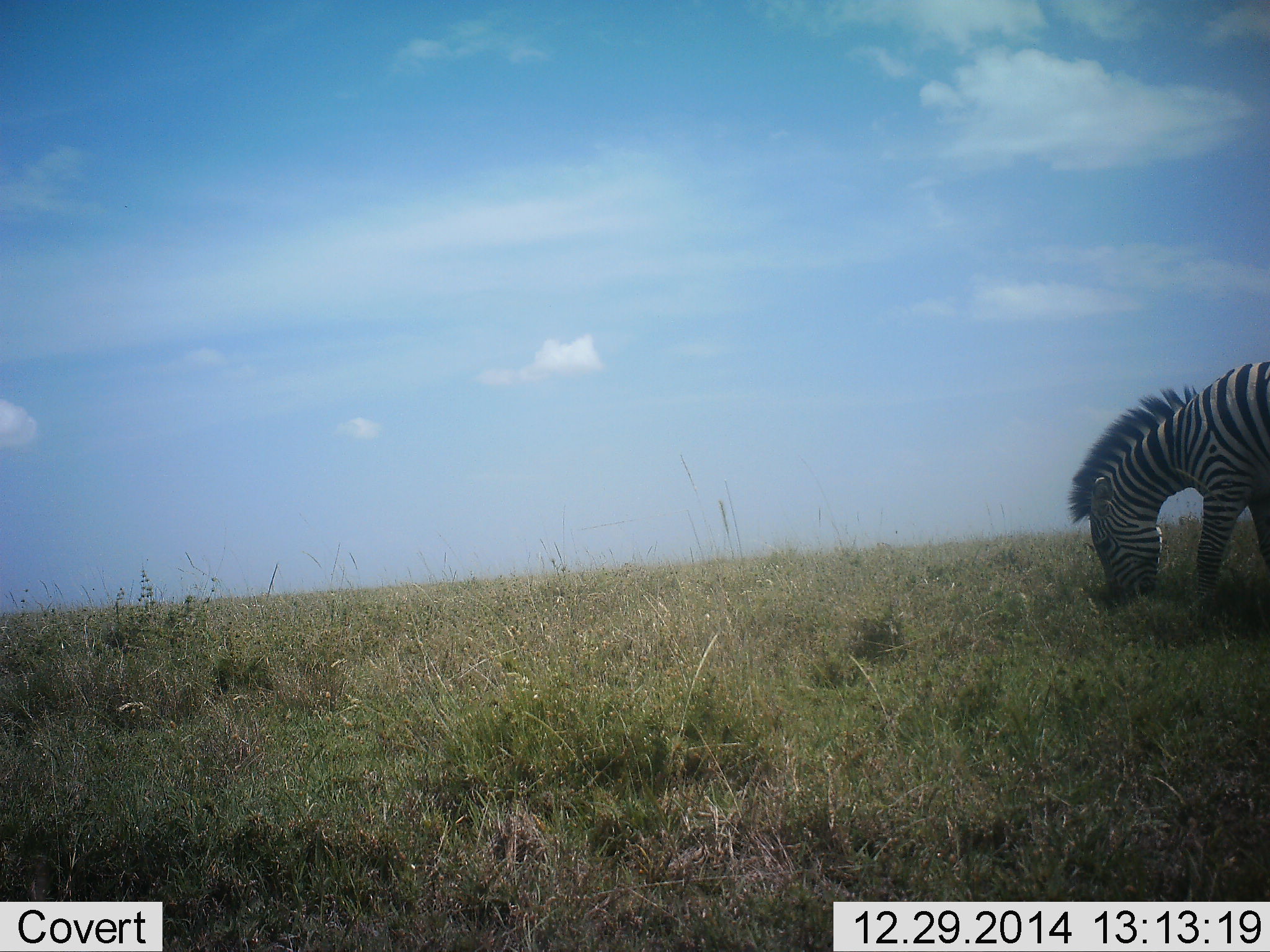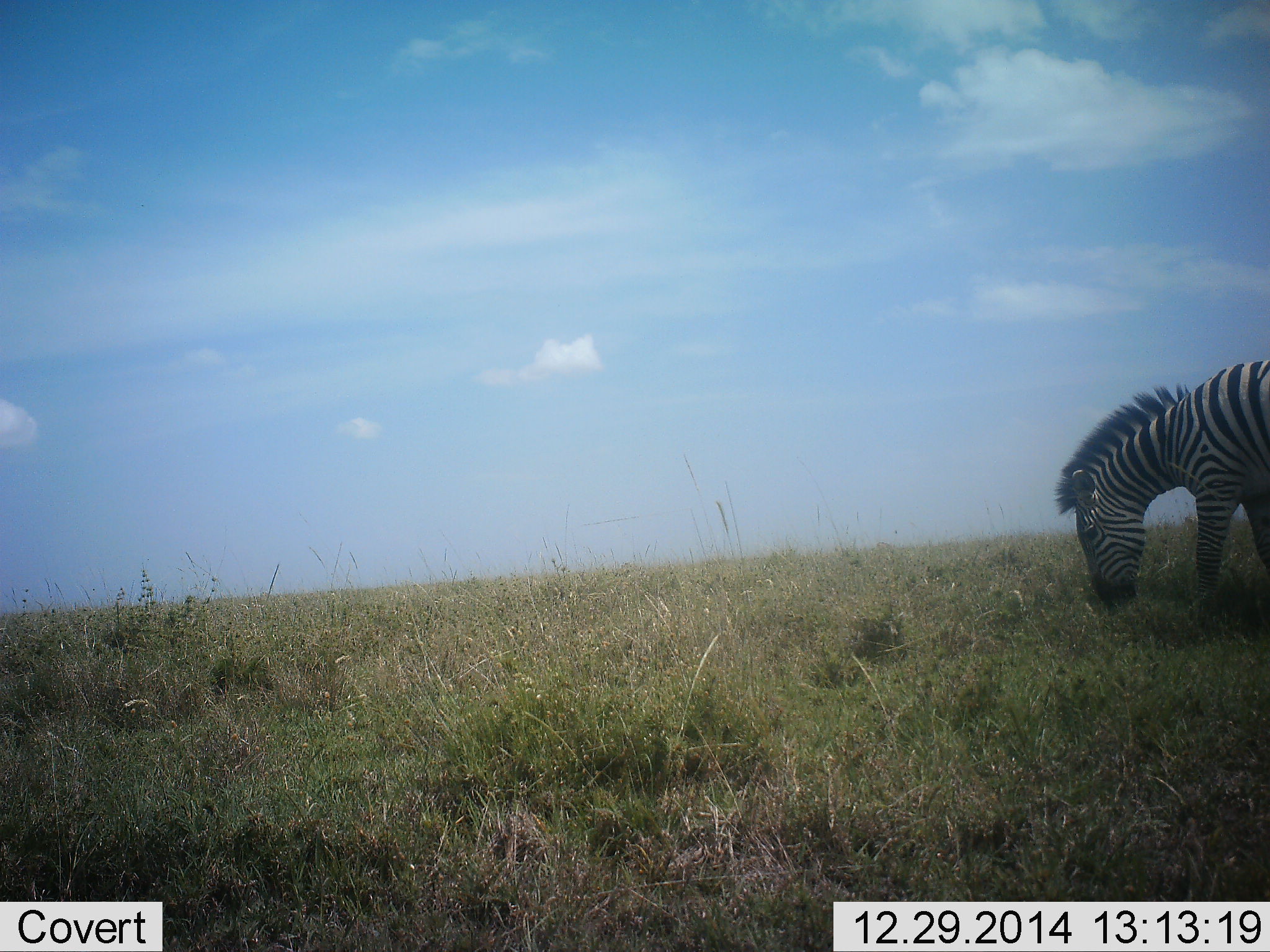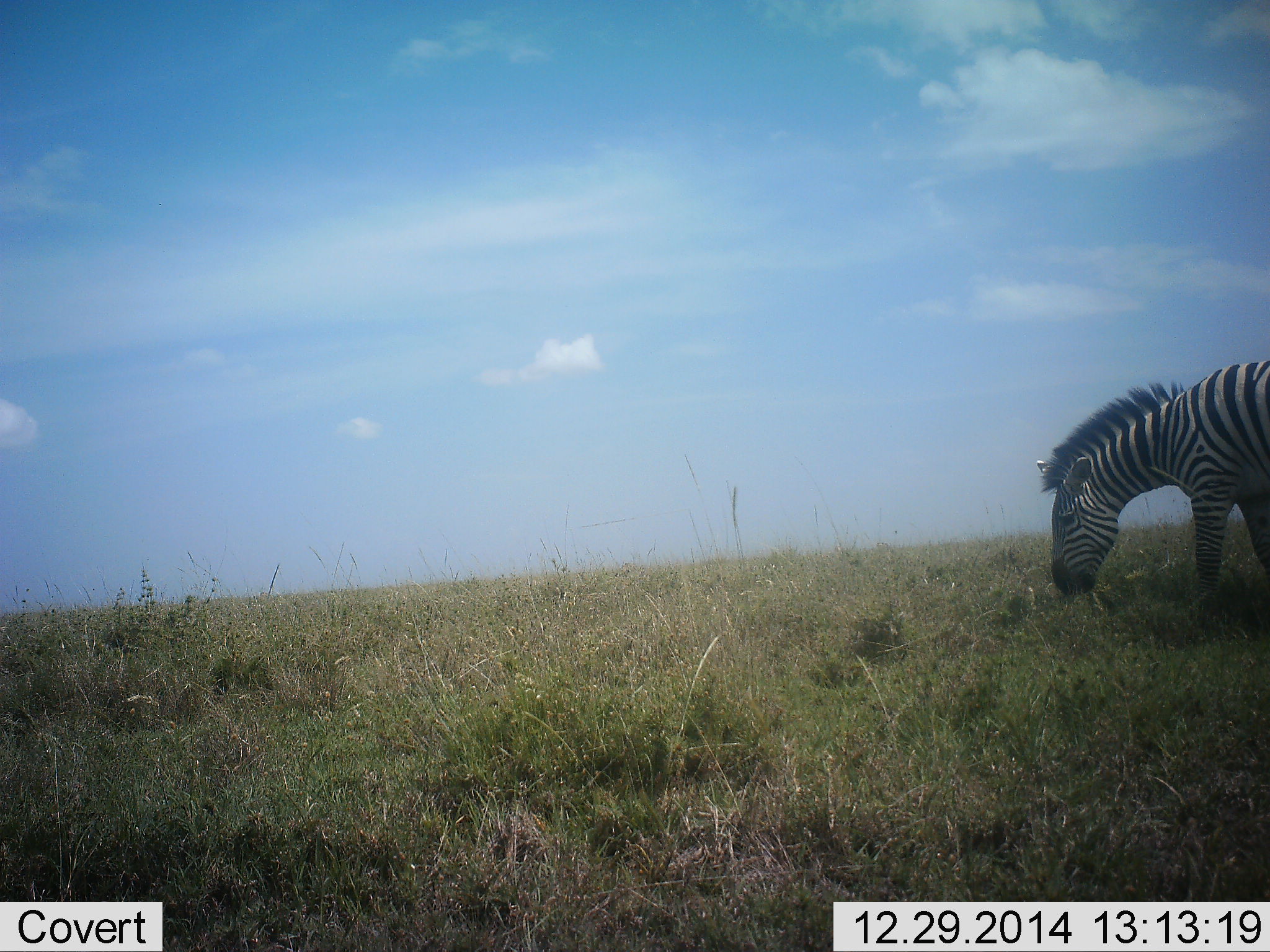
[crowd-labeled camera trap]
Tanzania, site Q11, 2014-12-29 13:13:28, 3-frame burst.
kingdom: Animalia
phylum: Chordata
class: Mammalia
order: Perissodactyla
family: Equidae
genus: Equus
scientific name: Equus quagga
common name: plains zebra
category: zebra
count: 1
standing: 10%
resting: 0%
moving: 0%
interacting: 0%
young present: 0%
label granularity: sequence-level